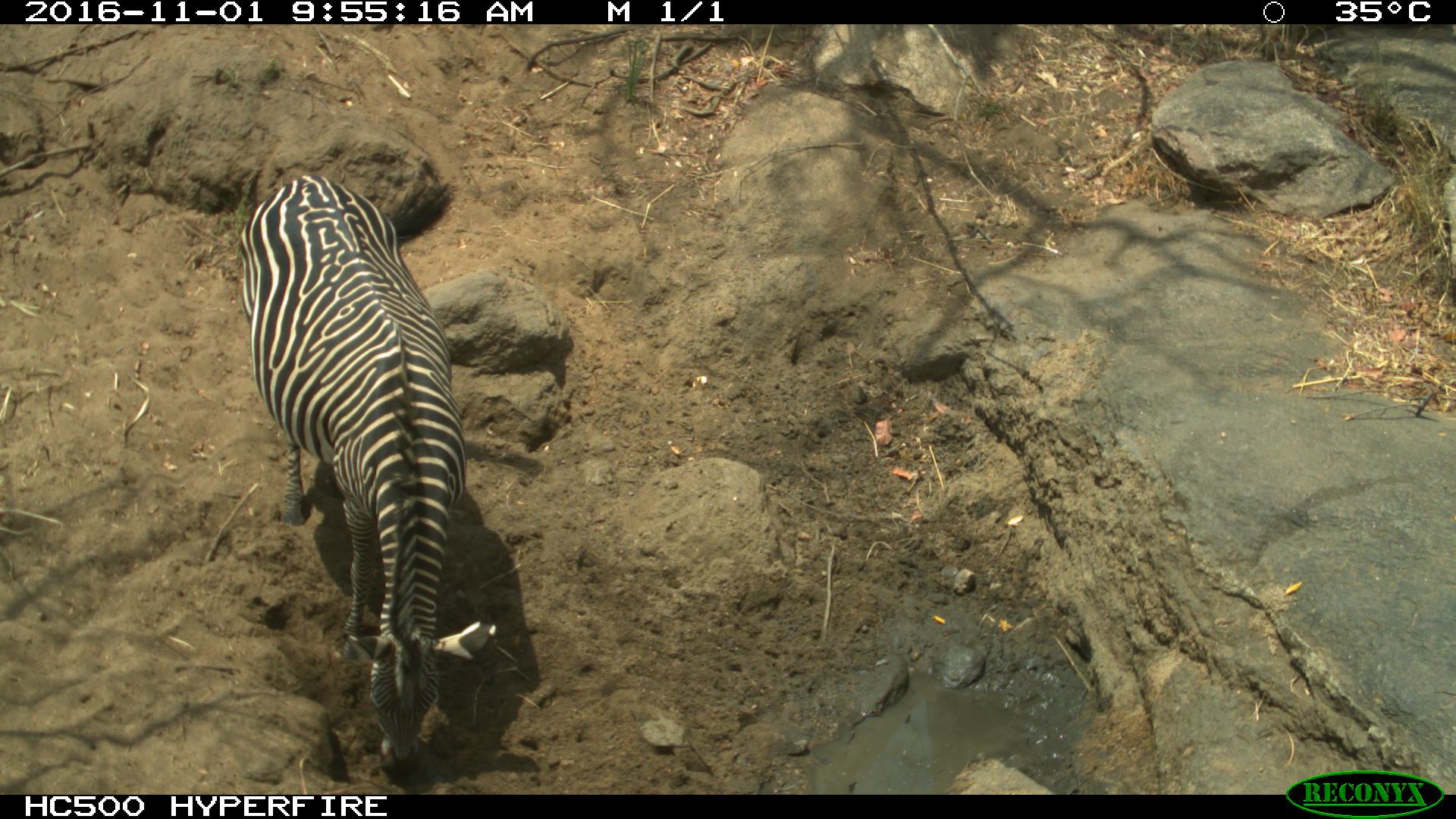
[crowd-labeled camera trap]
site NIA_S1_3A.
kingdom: Animalia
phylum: Chordata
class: Mammalia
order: Perissodactyla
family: Equidae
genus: Equus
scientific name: Equus quagga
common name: plains zebra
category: zebraplains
Zebraplains (plains zebra) (Equus quagga), count 1. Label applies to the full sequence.